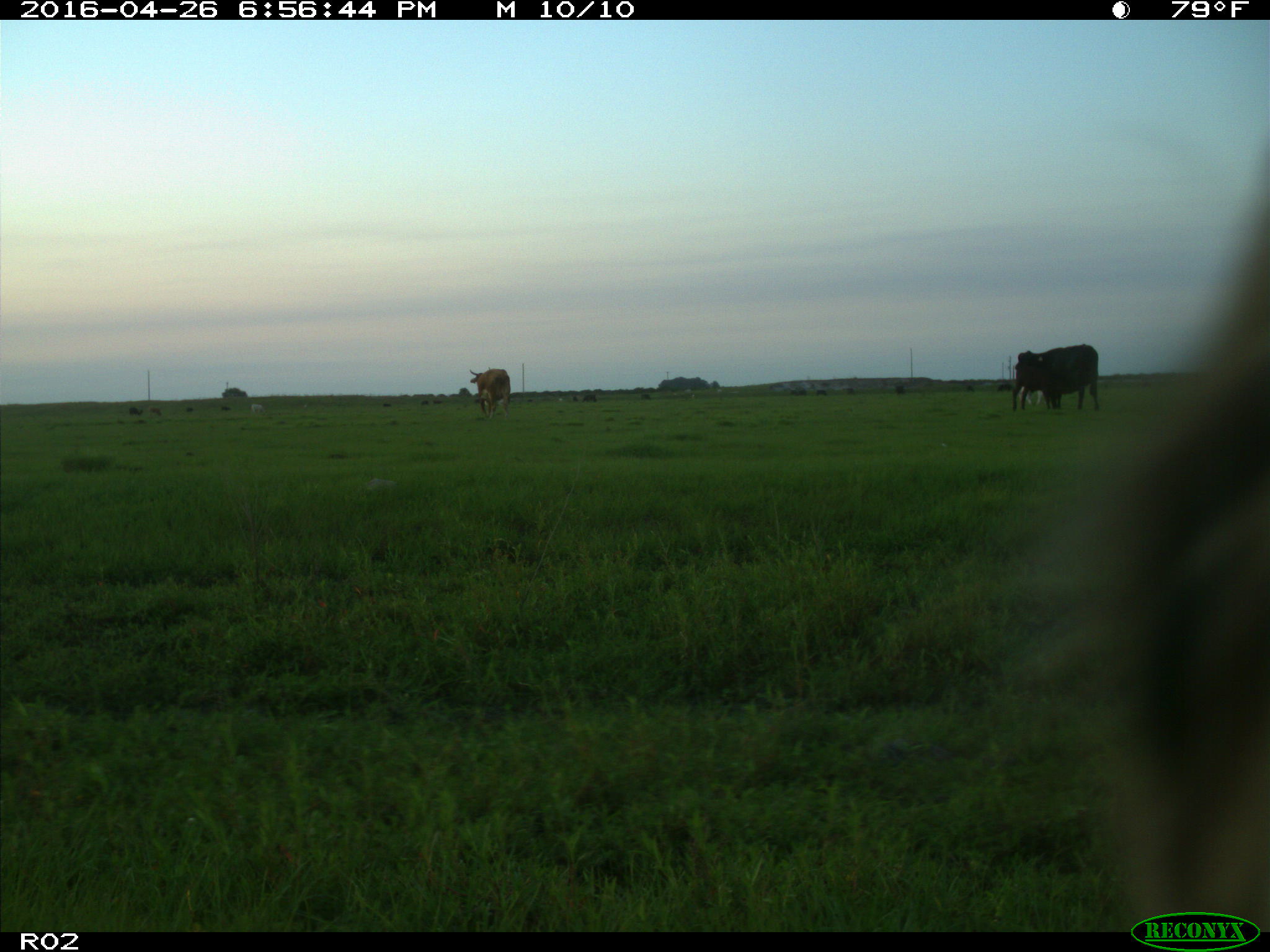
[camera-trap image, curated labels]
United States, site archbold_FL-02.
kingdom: Animalia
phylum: Chordata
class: Mammalia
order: Artiodactyla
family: Bovidae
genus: Bos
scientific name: Bos taurus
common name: domestic cow